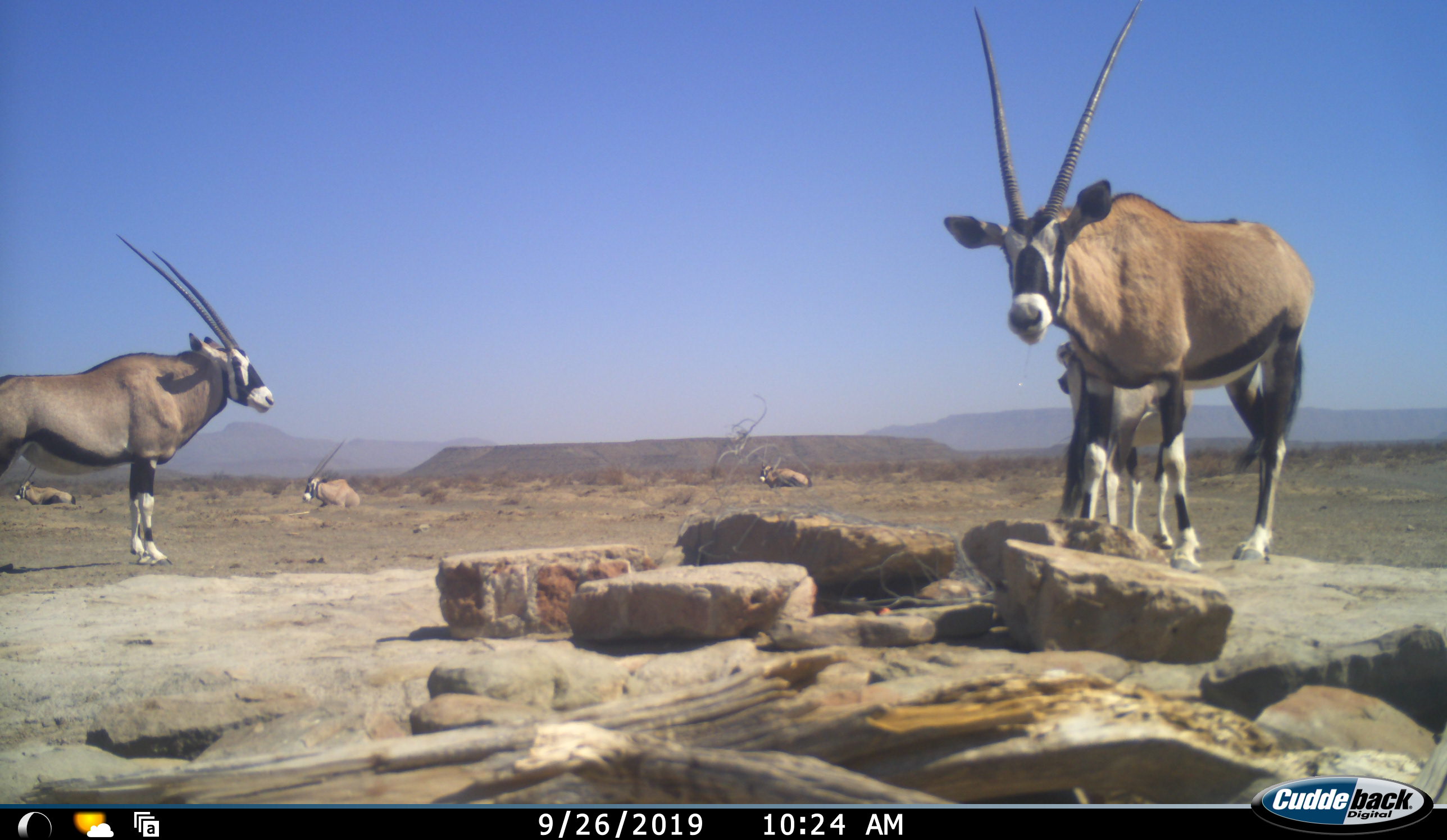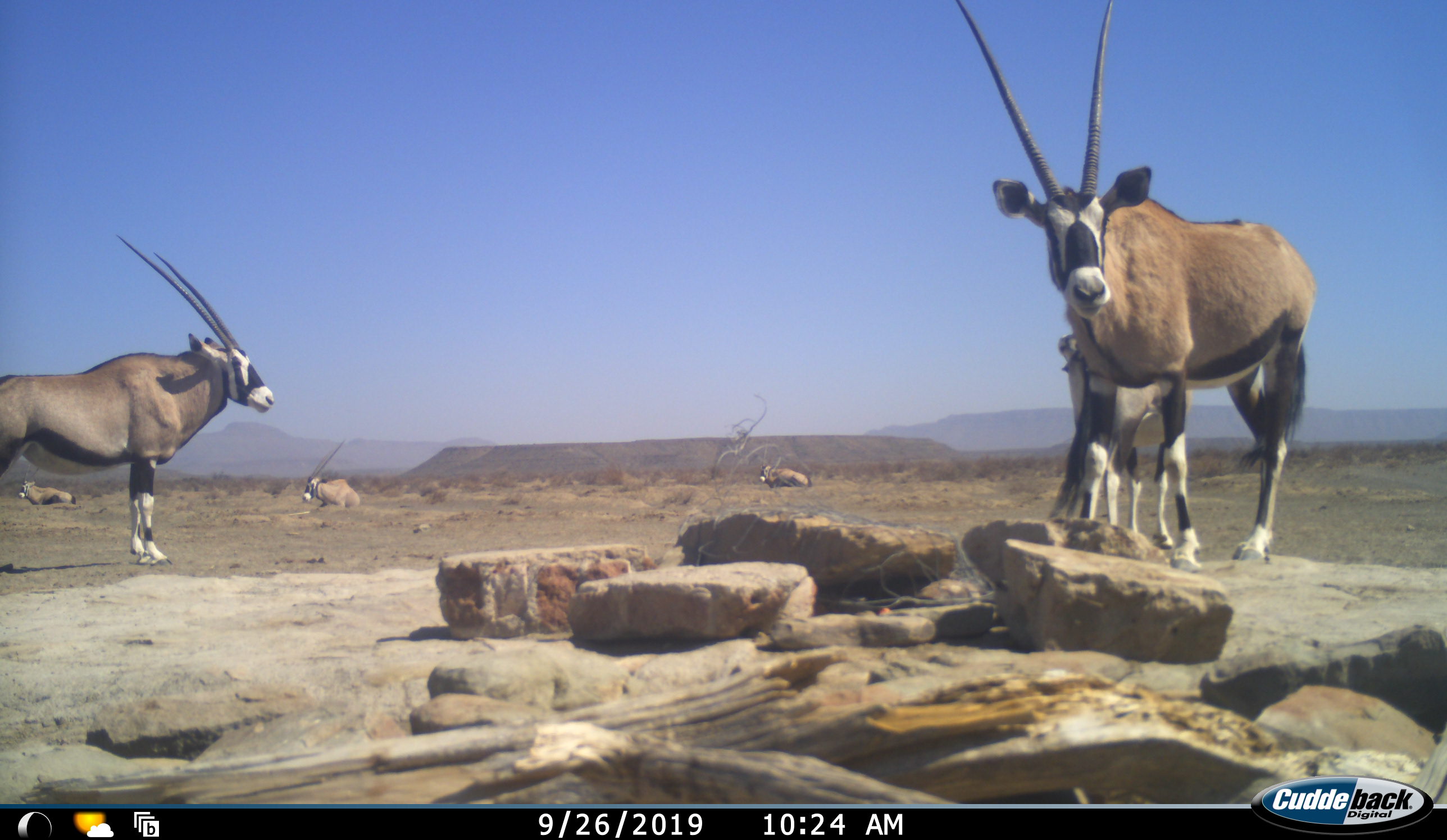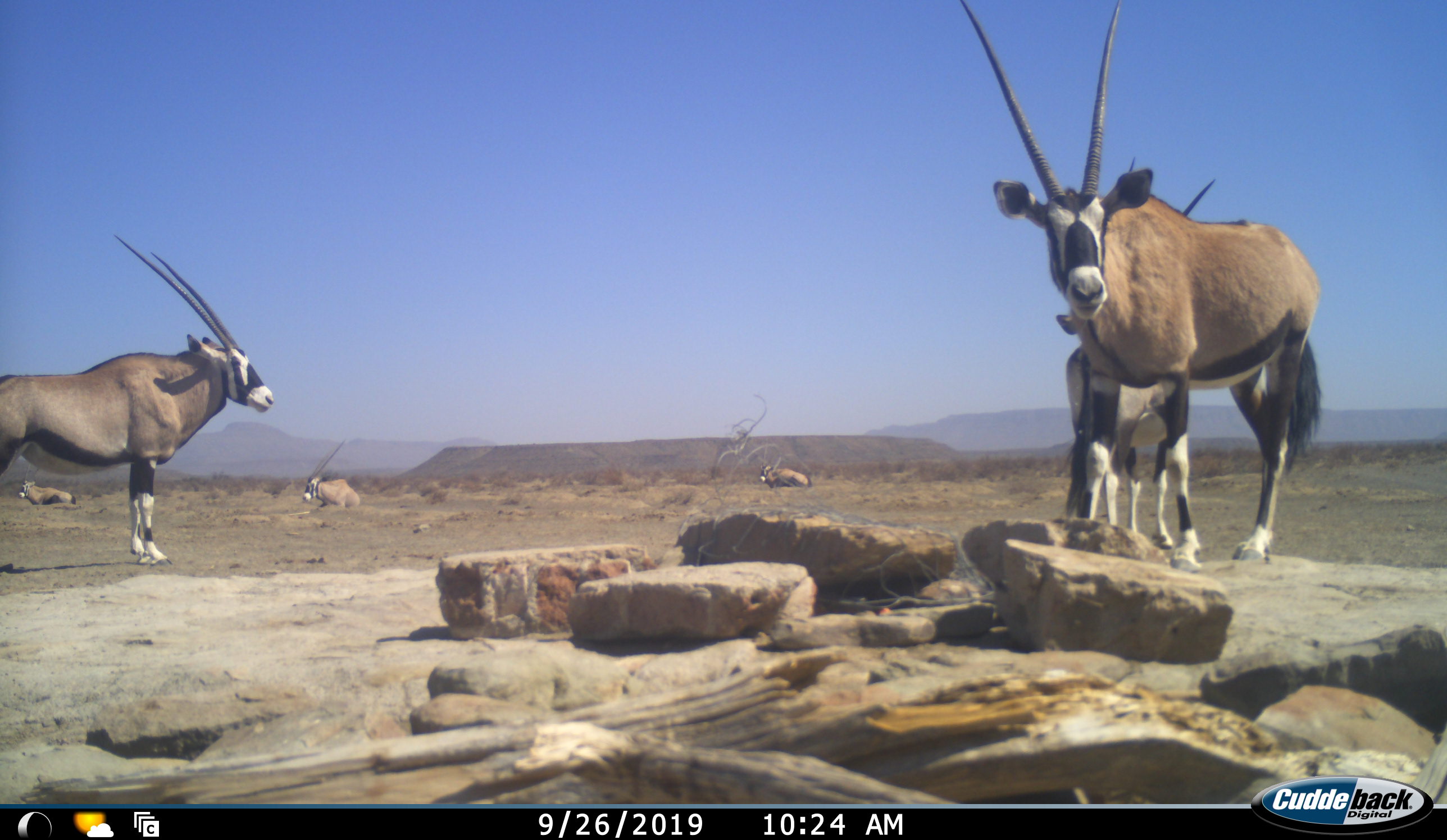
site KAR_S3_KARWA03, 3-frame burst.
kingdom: Animalia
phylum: Chordata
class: Mammalia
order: Artiodactyla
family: Bovidae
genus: Oryx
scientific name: Oryx gazella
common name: gemsbok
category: oryx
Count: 6.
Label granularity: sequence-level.